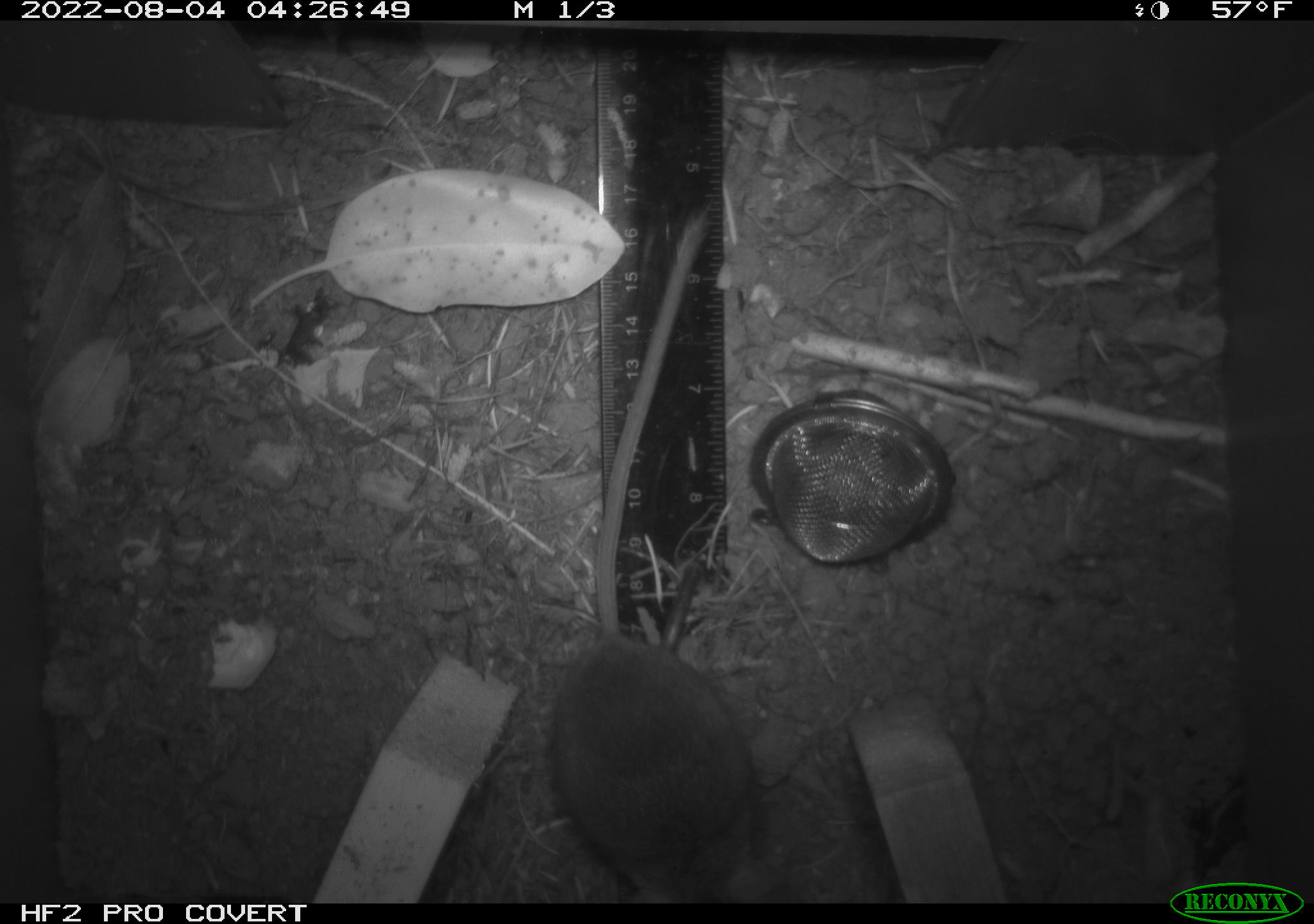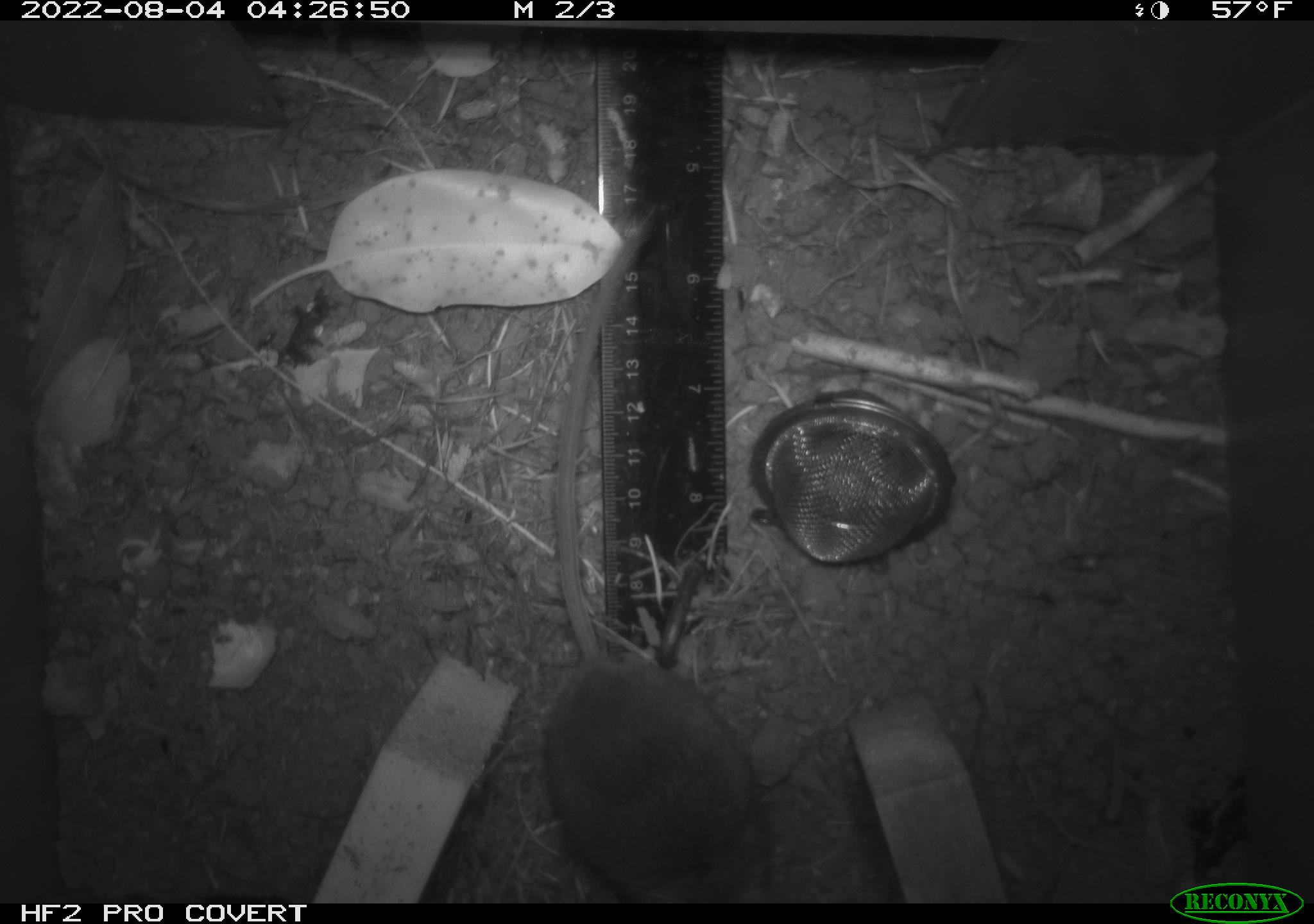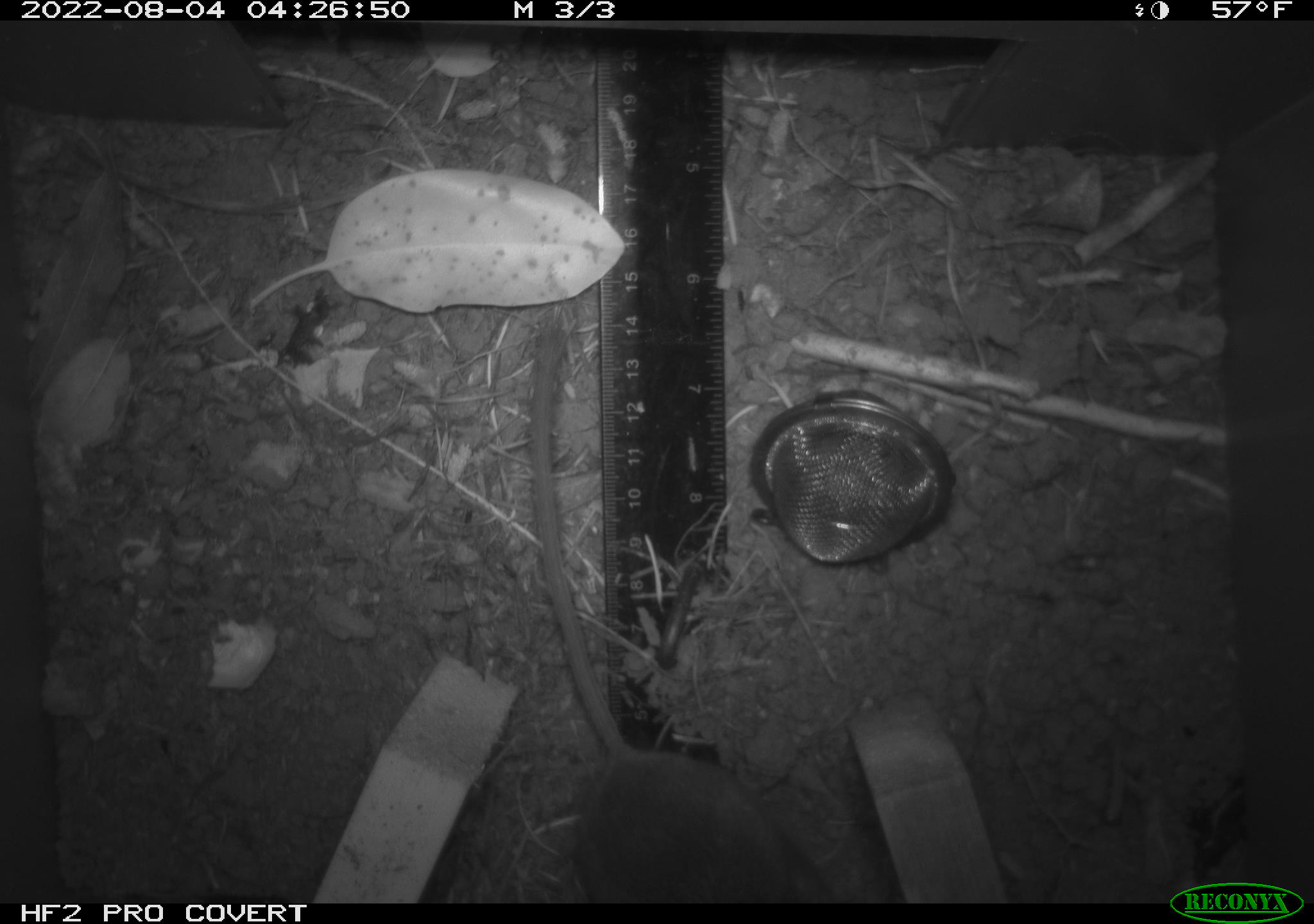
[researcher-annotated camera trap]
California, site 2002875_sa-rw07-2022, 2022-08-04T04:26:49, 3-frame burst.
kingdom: Animalia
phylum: Chordata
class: Mammalia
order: Rodentia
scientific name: Rodentia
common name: mouse species